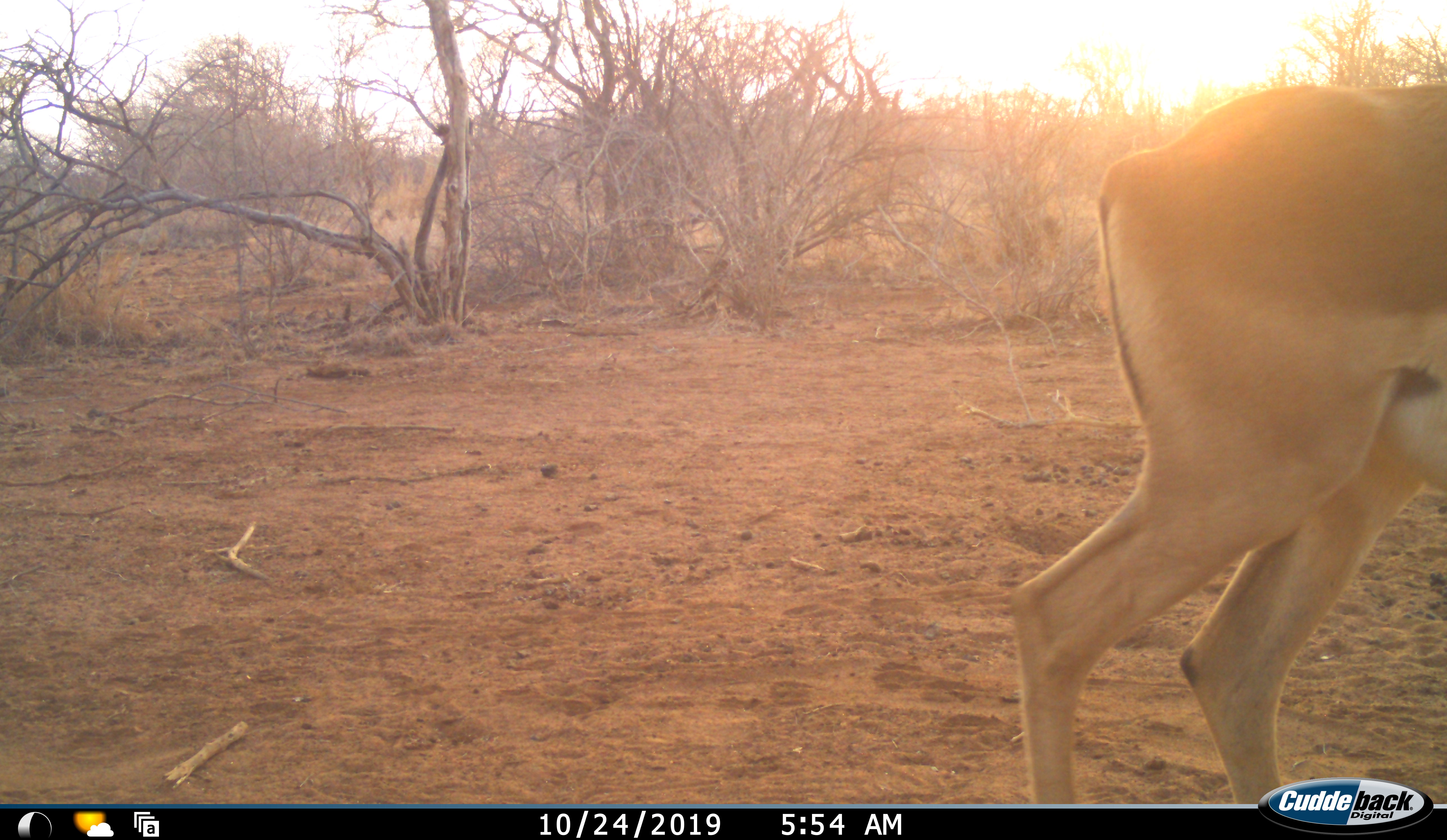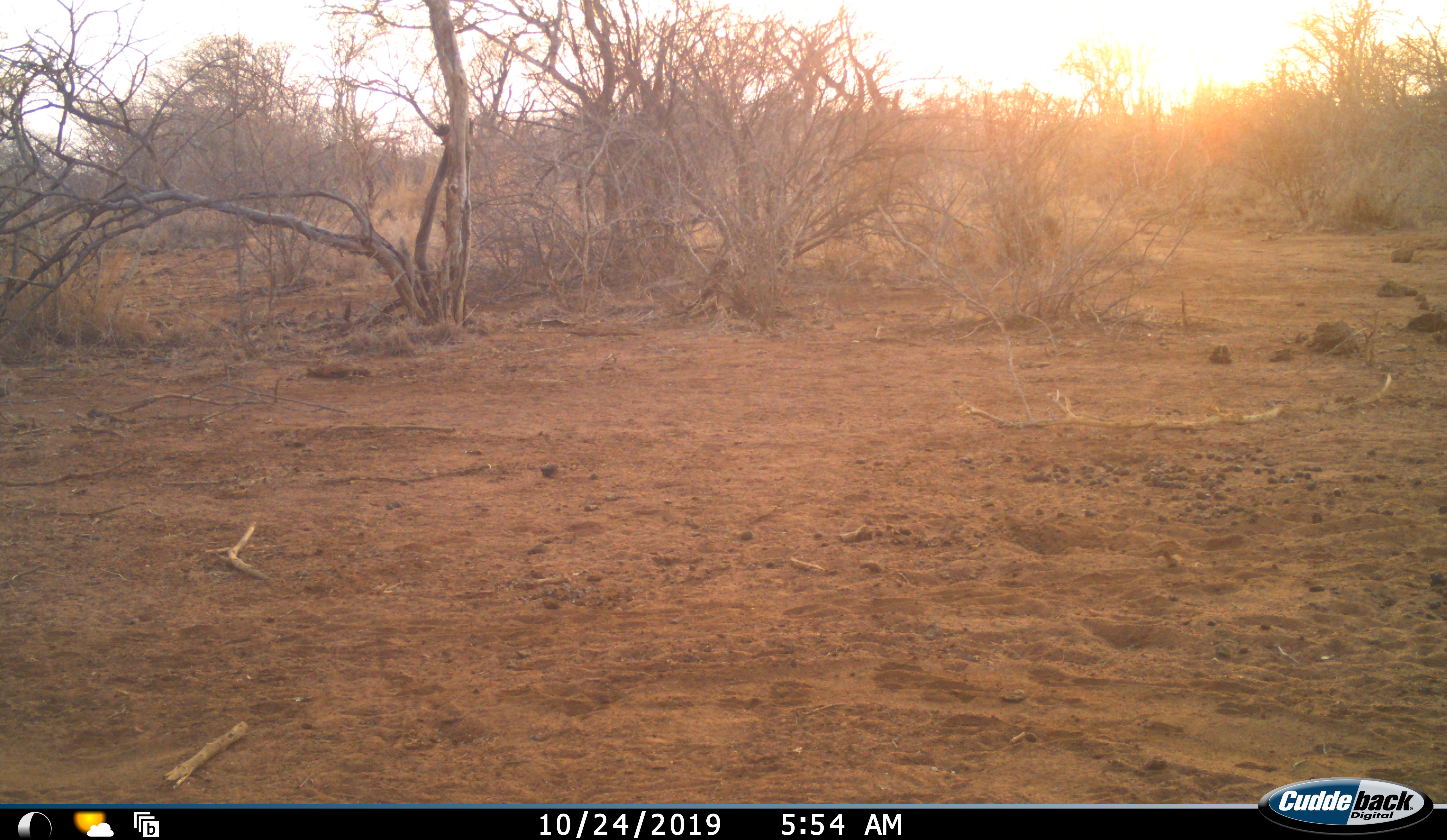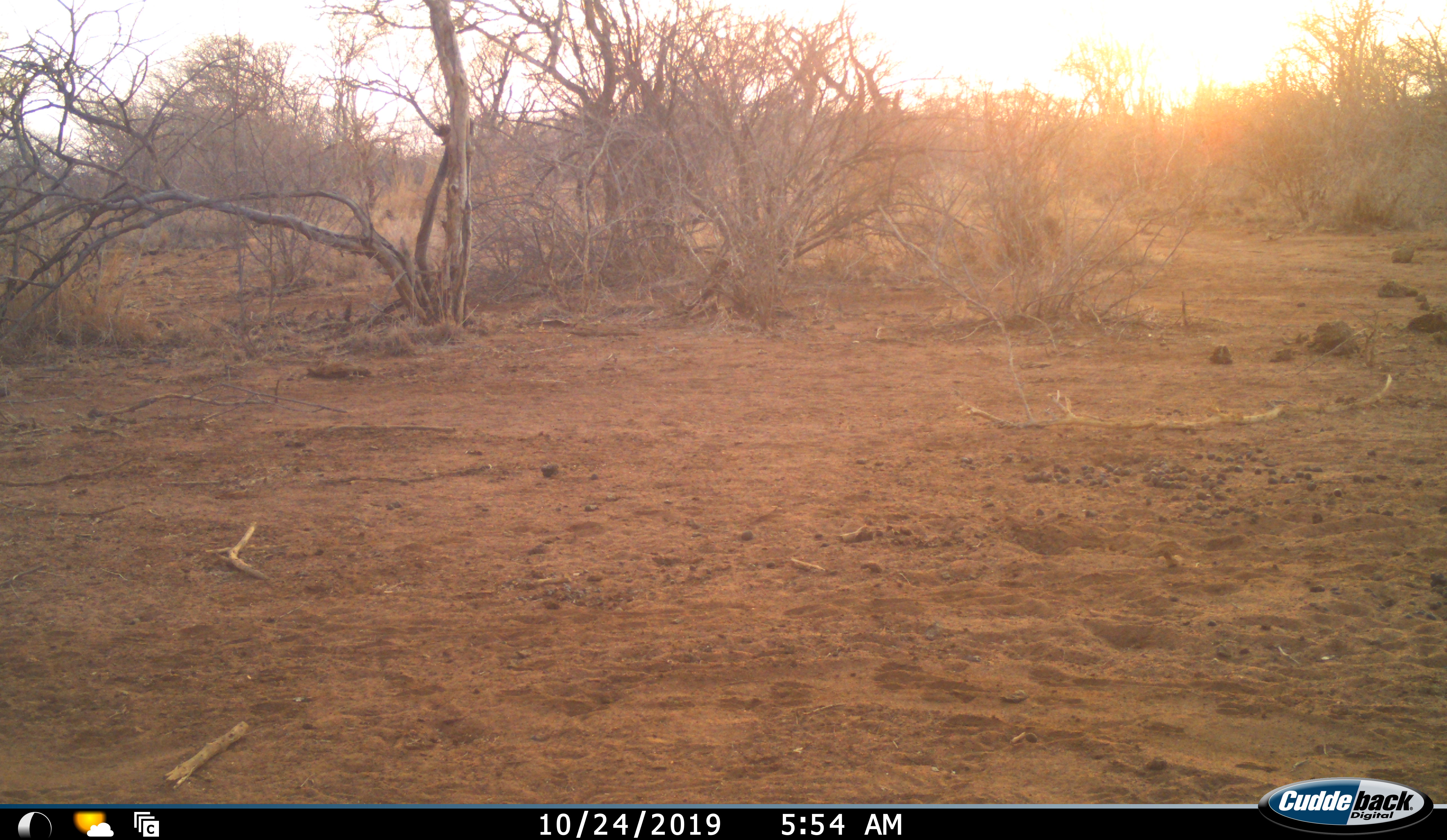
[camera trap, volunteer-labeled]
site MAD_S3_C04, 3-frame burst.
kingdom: Animalia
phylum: Chordata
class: Mammalia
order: Artiodactyla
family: Bovidae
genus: Aepyceros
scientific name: Aepyceros melampus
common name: impala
Impala (Aepyceros melampus), count 1. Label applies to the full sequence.